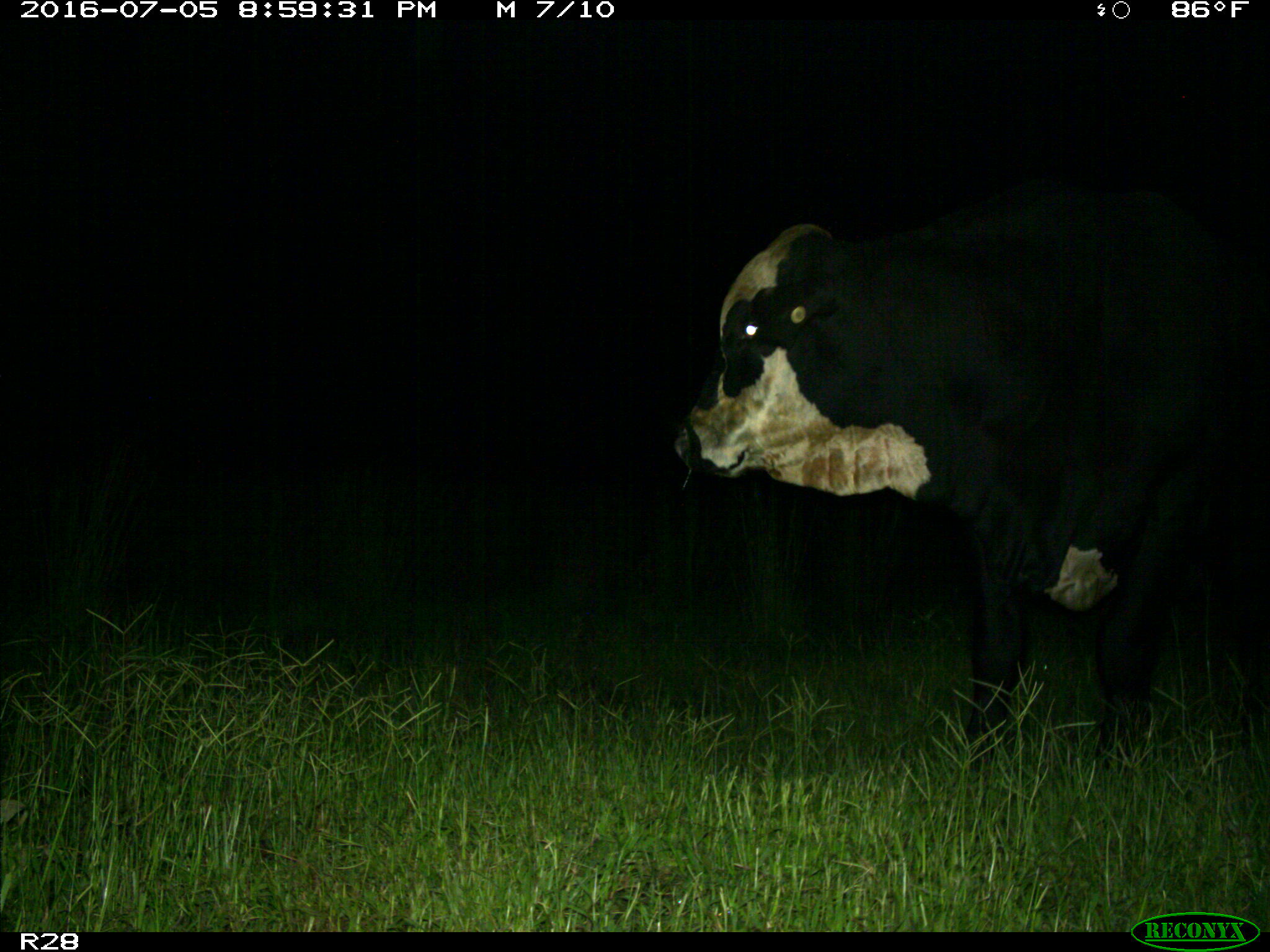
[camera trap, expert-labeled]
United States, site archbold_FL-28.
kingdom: Animalia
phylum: Chordata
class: Mammalia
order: Artiodactyla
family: Bovidae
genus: Bos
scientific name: Bos taurus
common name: domestic cow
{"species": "Bos taurus (domestic cow)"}